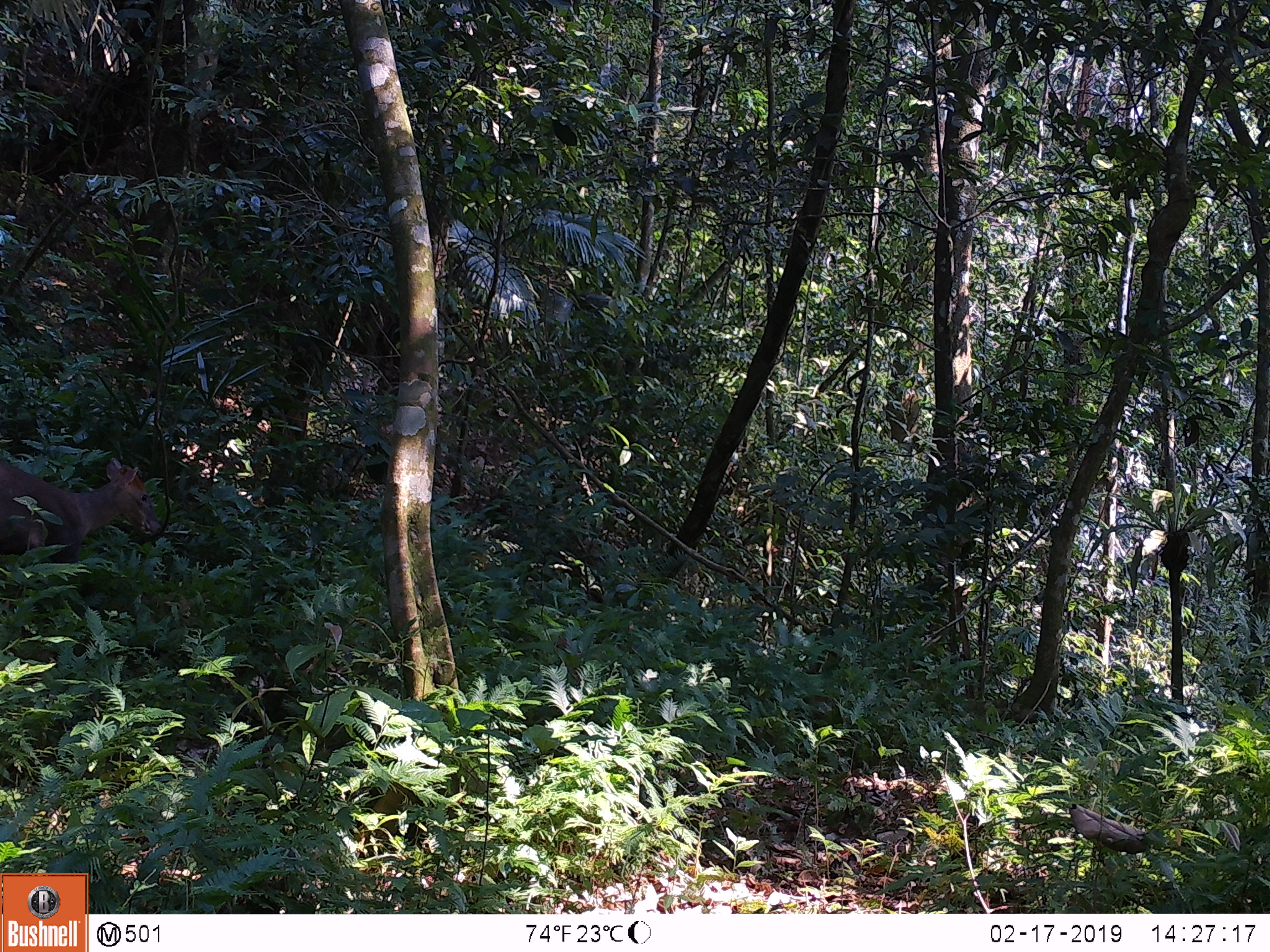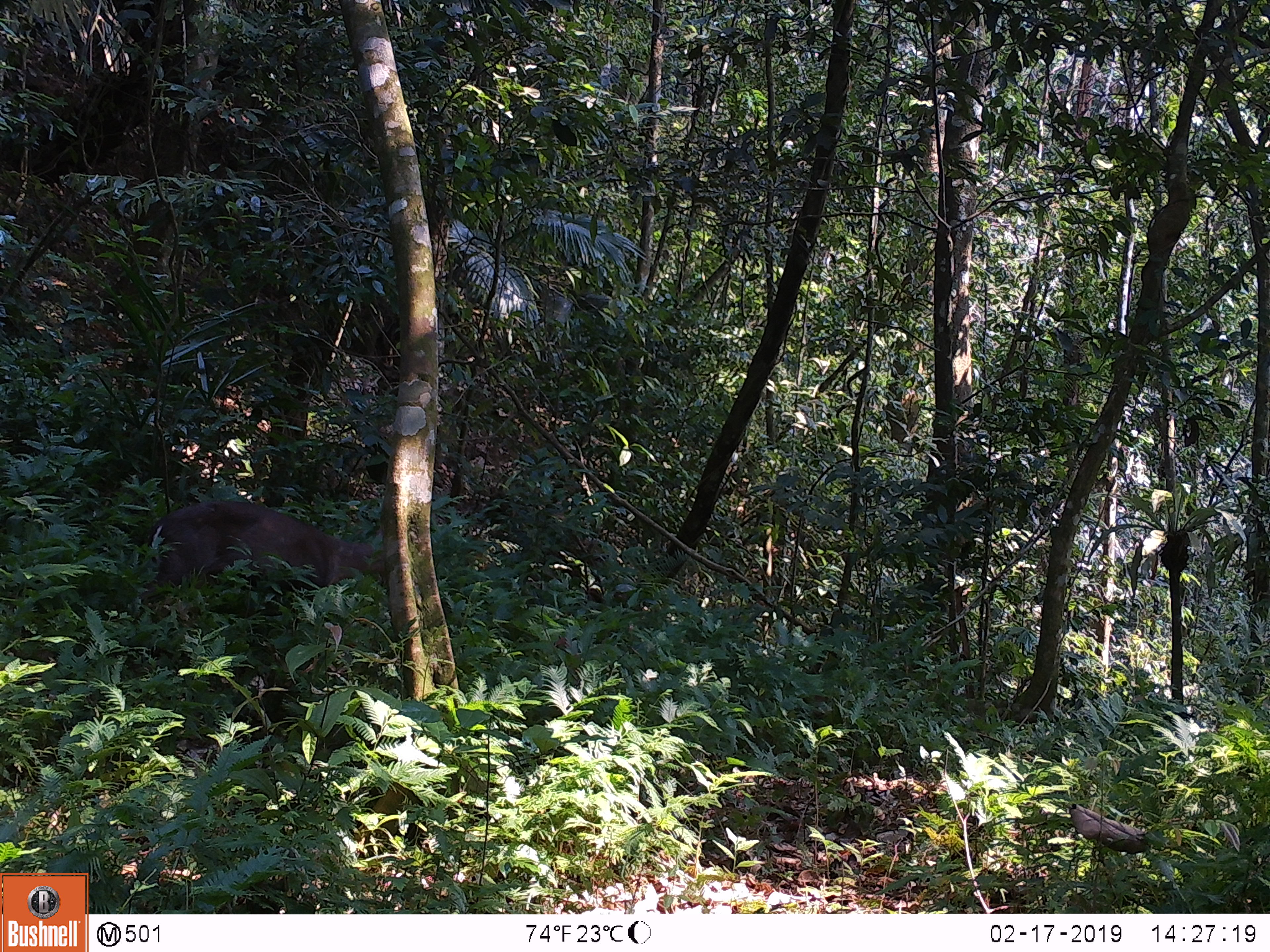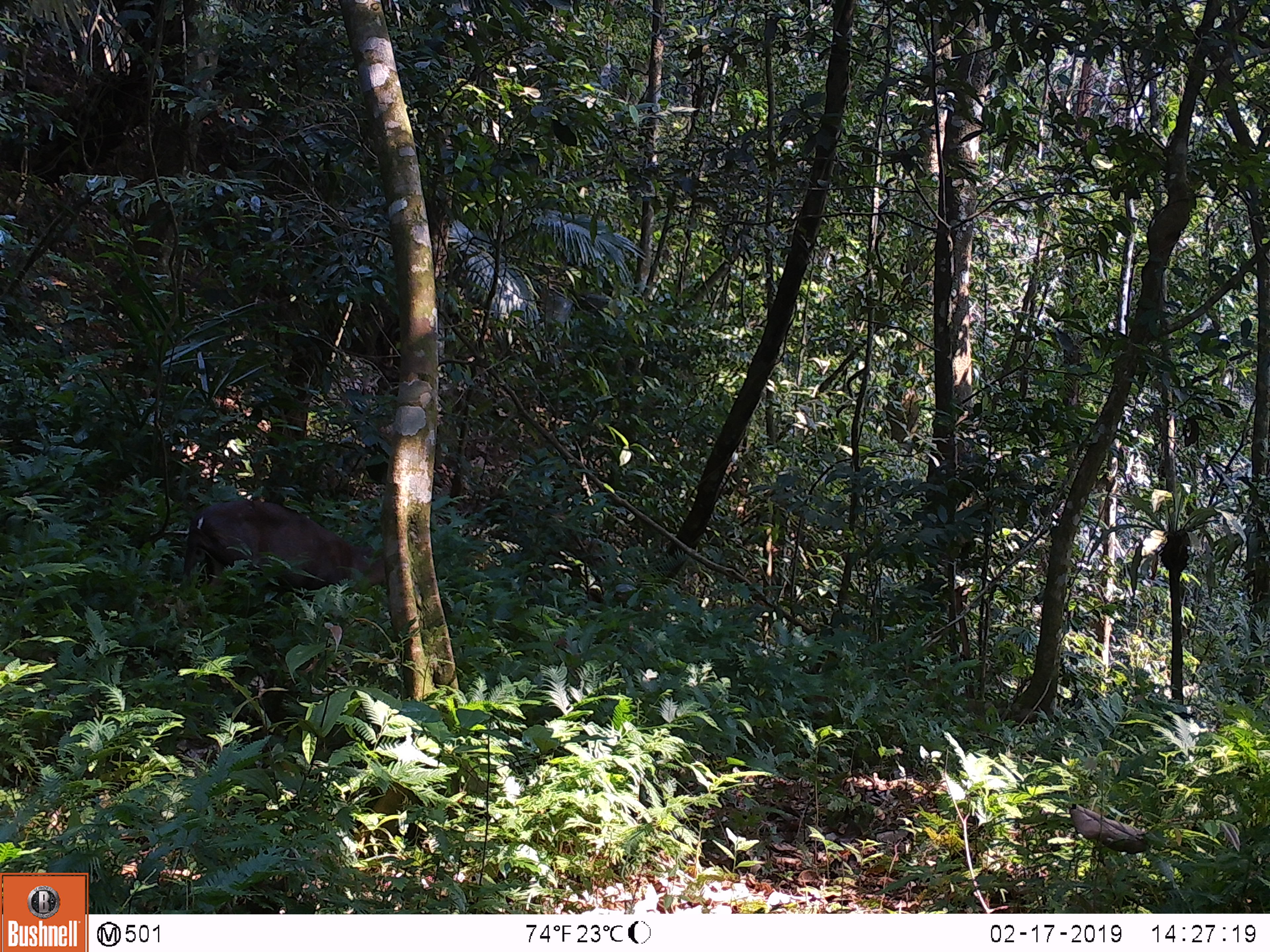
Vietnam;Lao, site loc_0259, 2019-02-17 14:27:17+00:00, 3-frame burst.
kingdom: Animalia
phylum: Chordata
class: Mammalia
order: Artiodactyla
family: Cervidae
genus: Muntiacus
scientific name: Muntiacus rooseveltorum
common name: roosevelt's muntjac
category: roosevelts muntjac group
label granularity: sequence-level